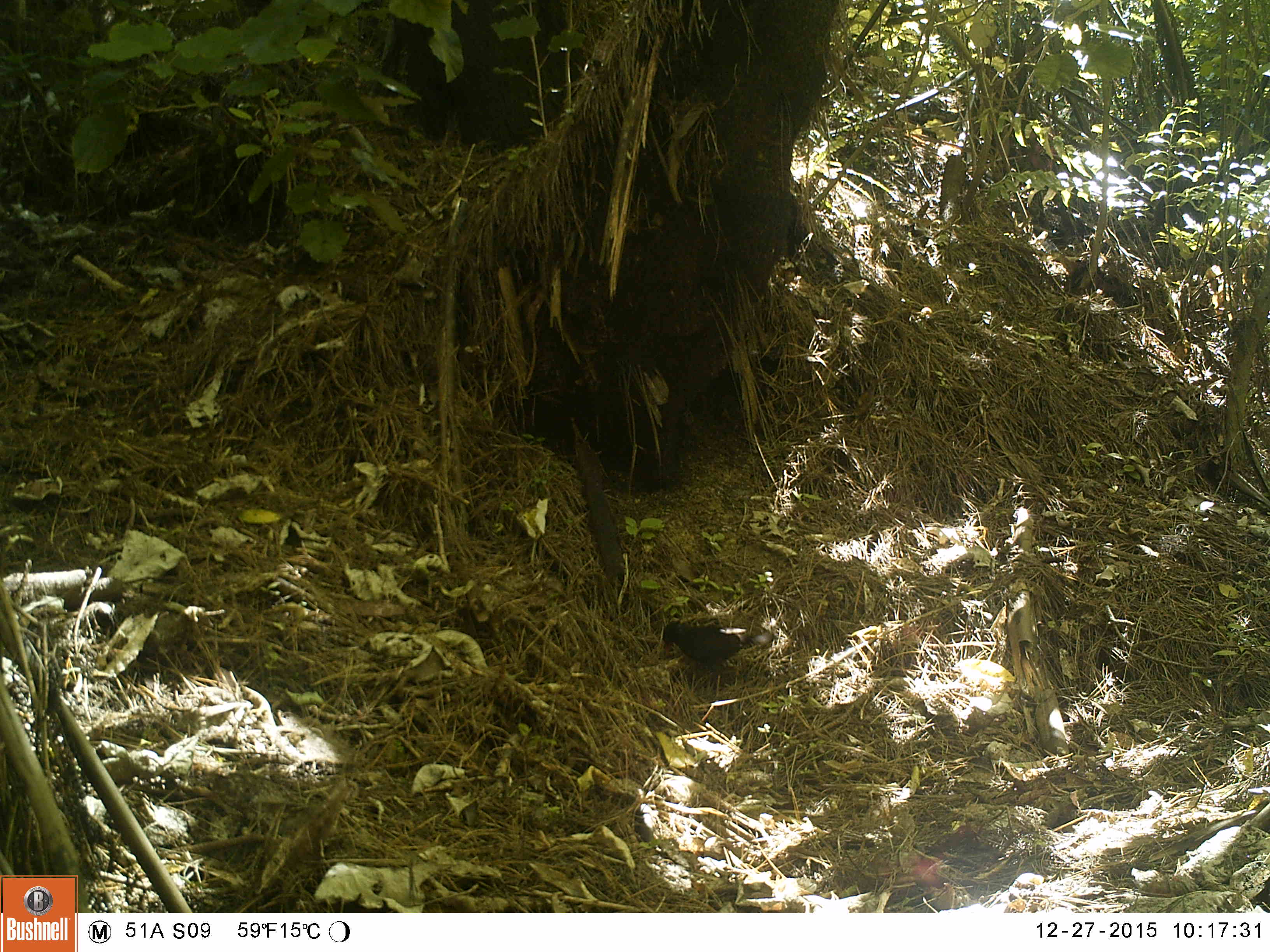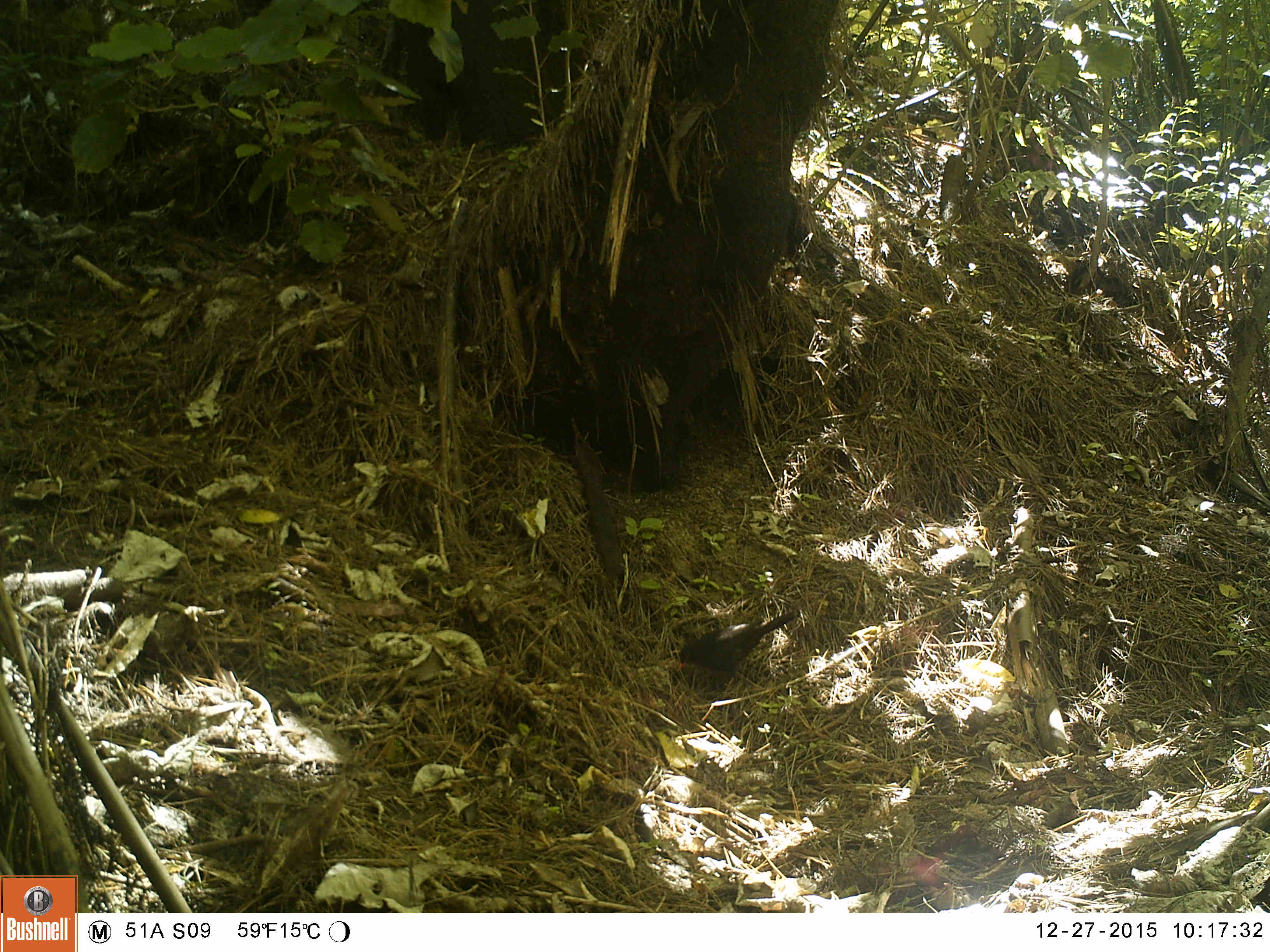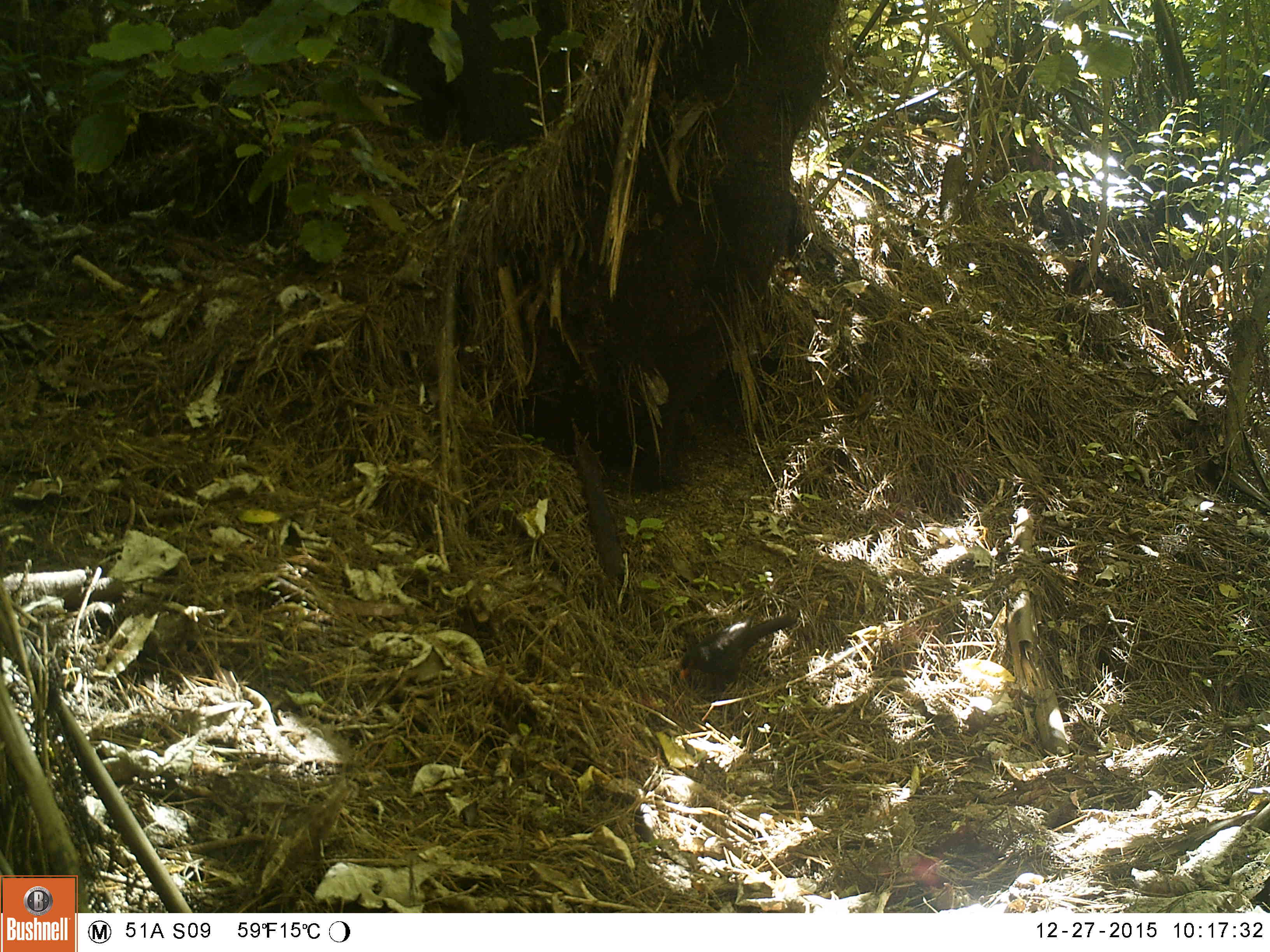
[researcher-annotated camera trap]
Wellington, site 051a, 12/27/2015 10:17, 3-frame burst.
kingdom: Animalia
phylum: Chordata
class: Aves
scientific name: Aves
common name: bird